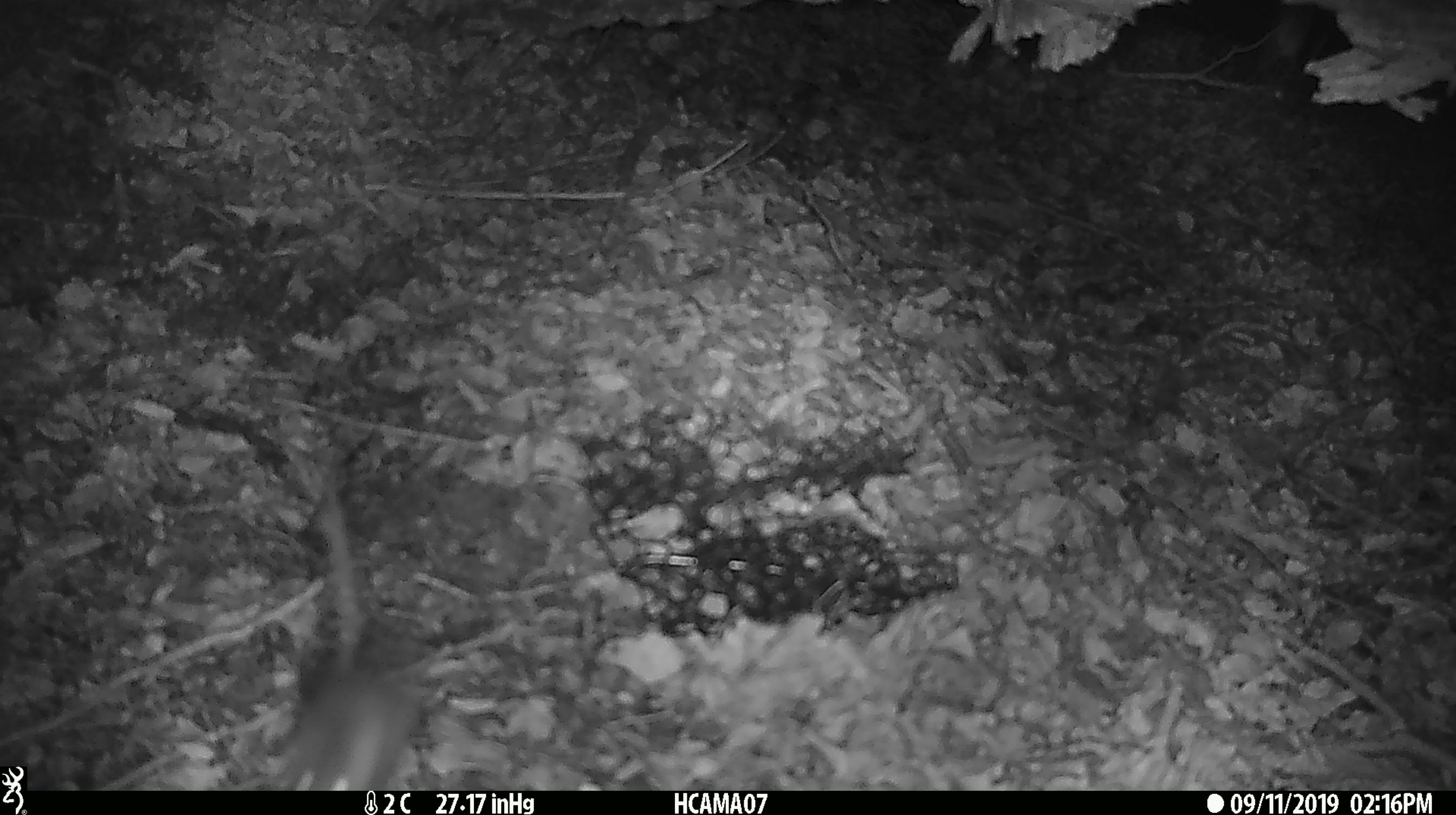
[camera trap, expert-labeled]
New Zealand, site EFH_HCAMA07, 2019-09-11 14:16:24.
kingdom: Animalia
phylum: Chordata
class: Mammalia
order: Rodentia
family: Muridae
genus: Mus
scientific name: Mus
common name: mouse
Mouse (Mus).